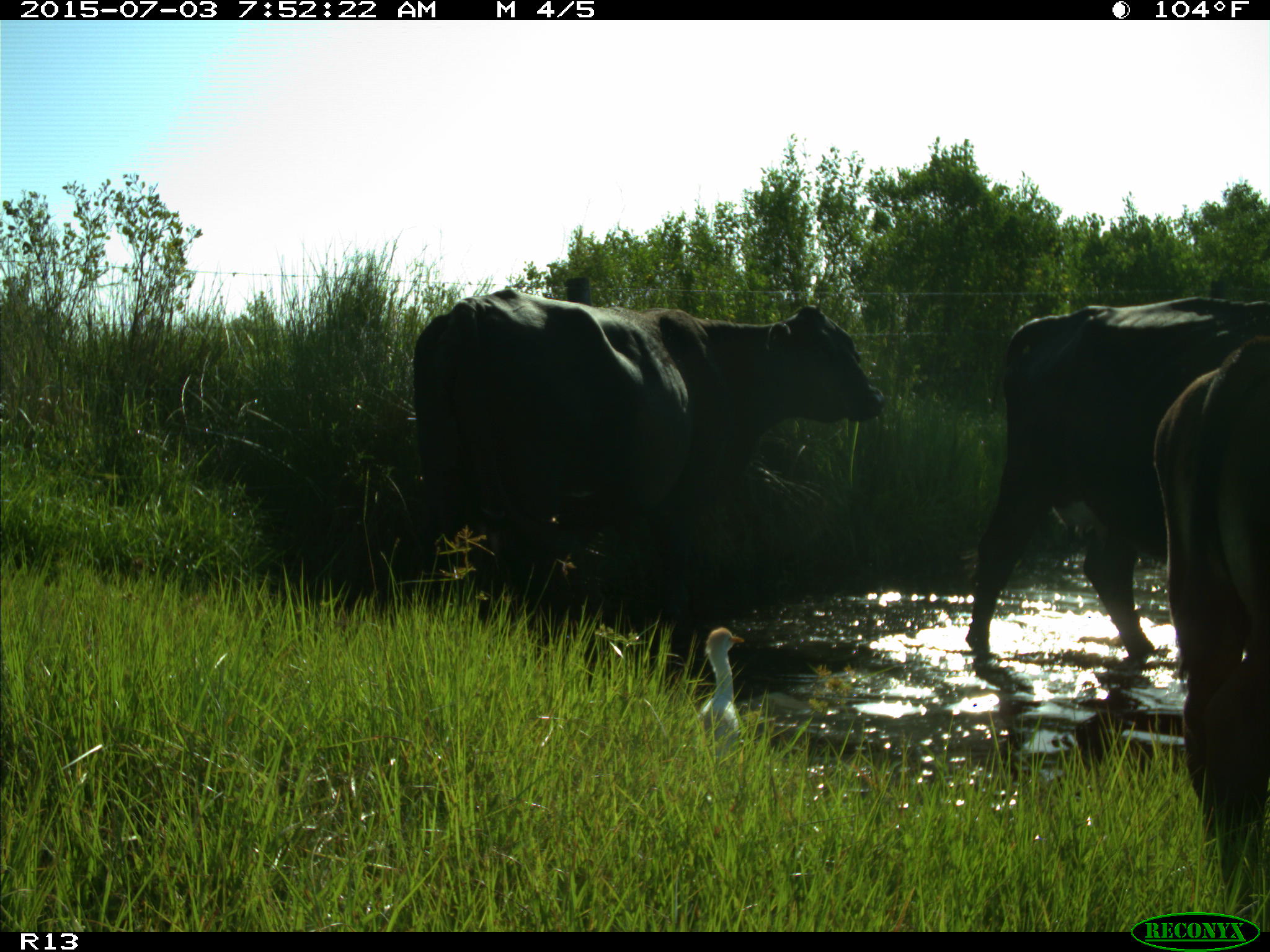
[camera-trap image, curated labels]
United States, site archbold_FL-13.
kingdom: Animalia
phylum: Chordata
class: Mammalia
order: Artiodactyla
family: Bovidae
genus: Bos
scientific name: Bos taurus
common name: domestic cow